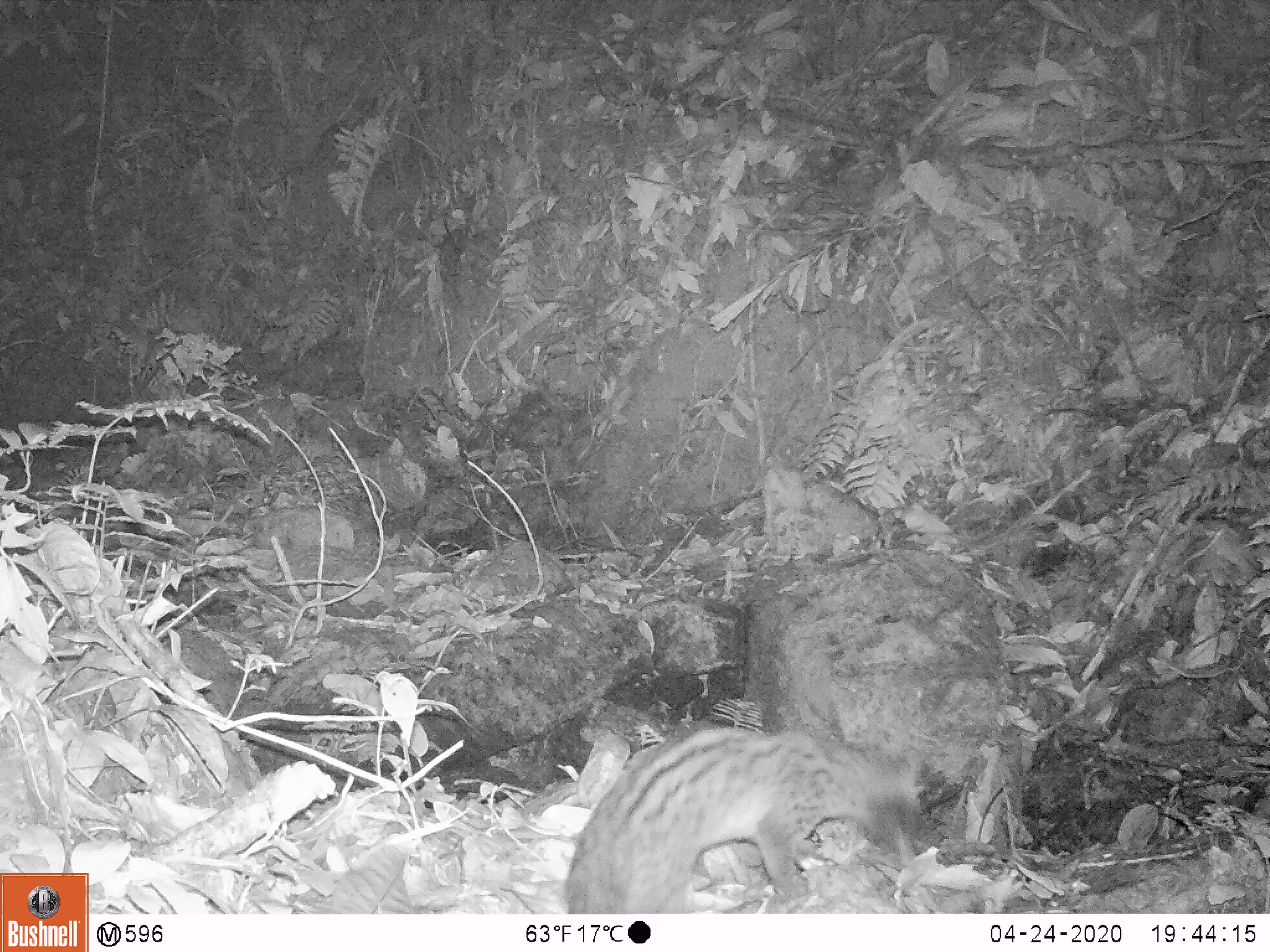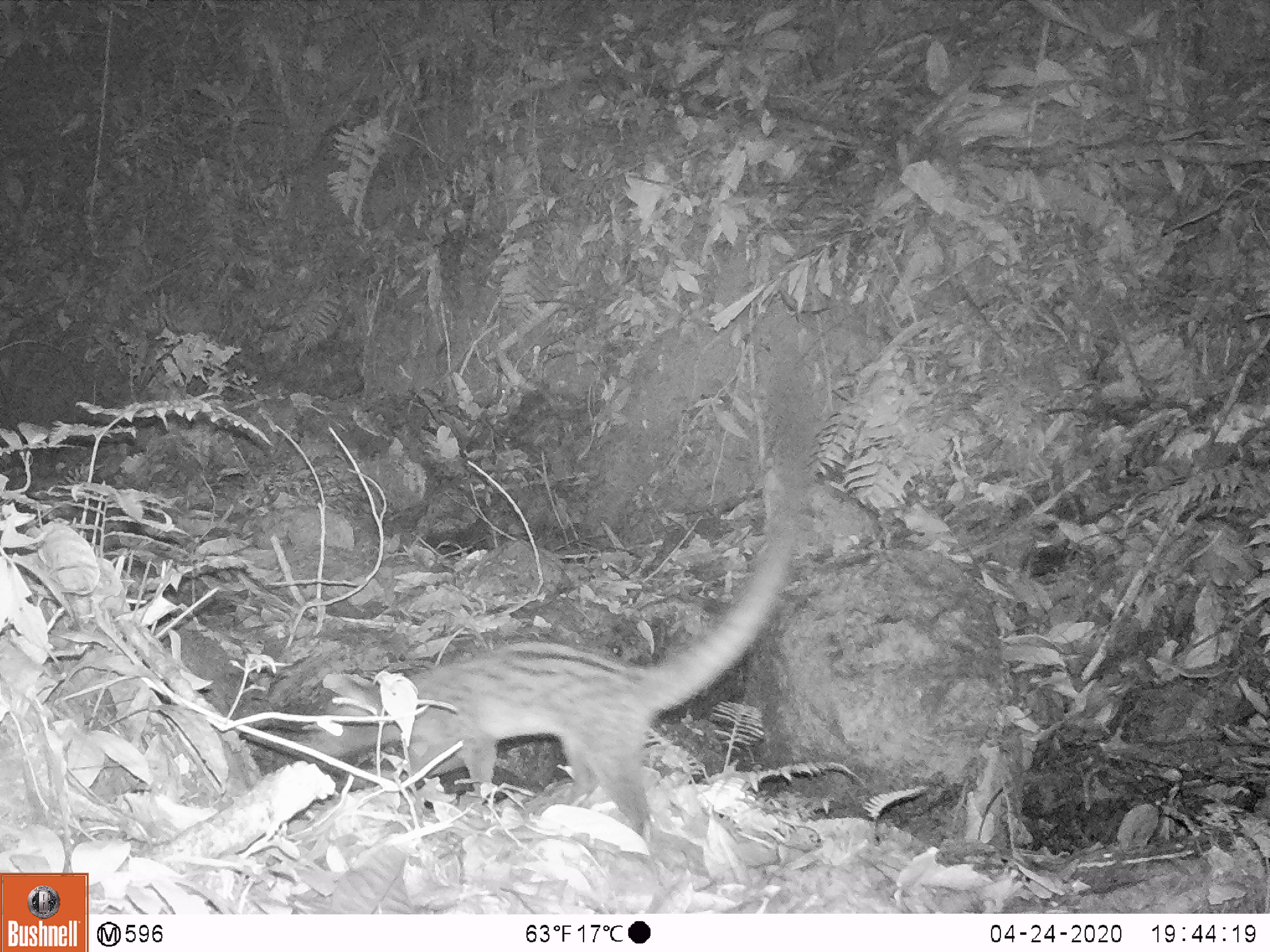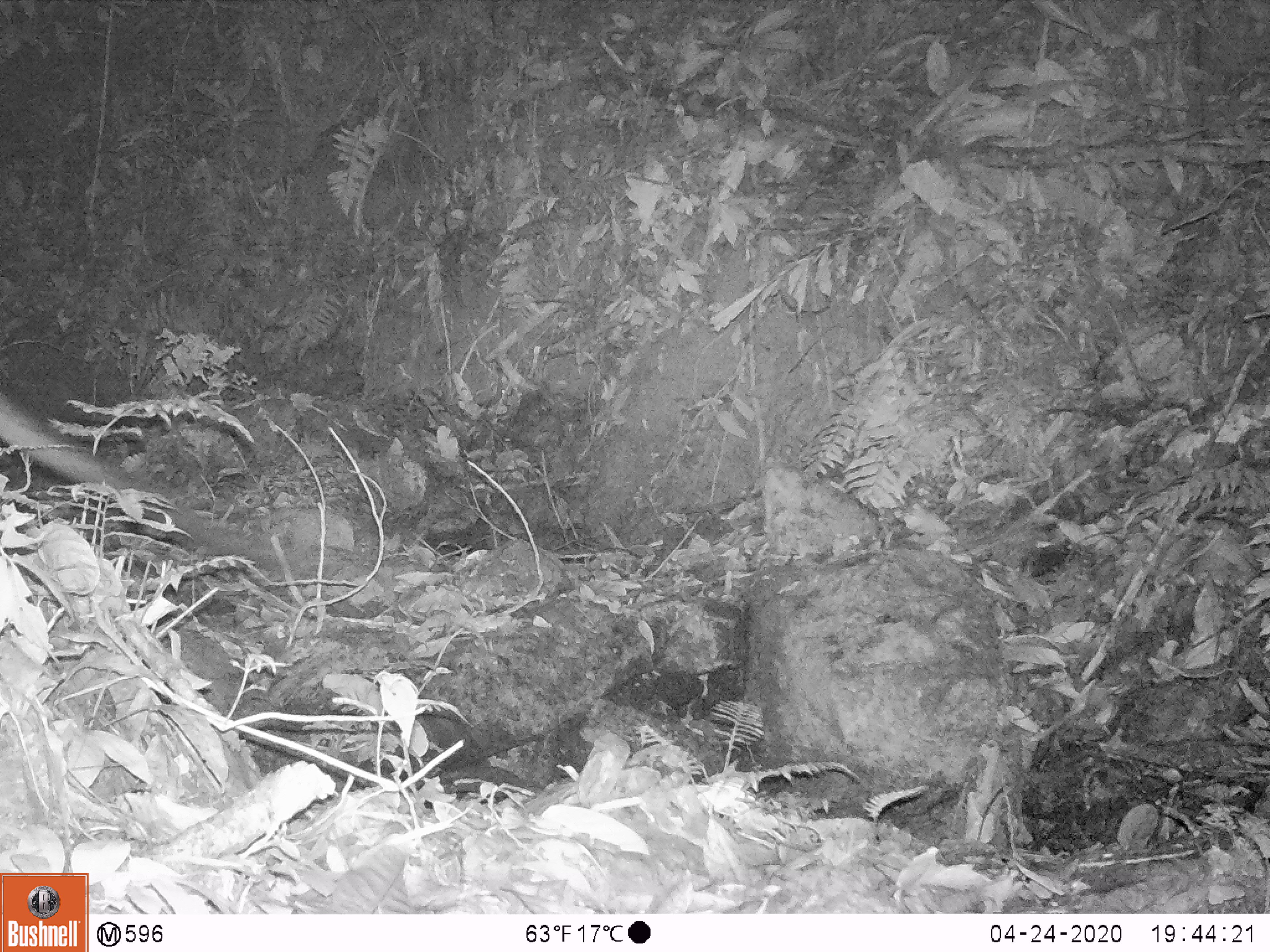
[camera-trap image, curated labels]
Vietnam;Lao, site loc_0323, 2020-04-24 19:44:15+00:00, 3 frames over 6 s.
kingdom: Animalia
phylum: Chordata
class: Mammalia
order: Carnivora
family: Viverridae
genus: Paradoxurus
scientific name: Paradoxurus hermaphroditus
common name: common palm civet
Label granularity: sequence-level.